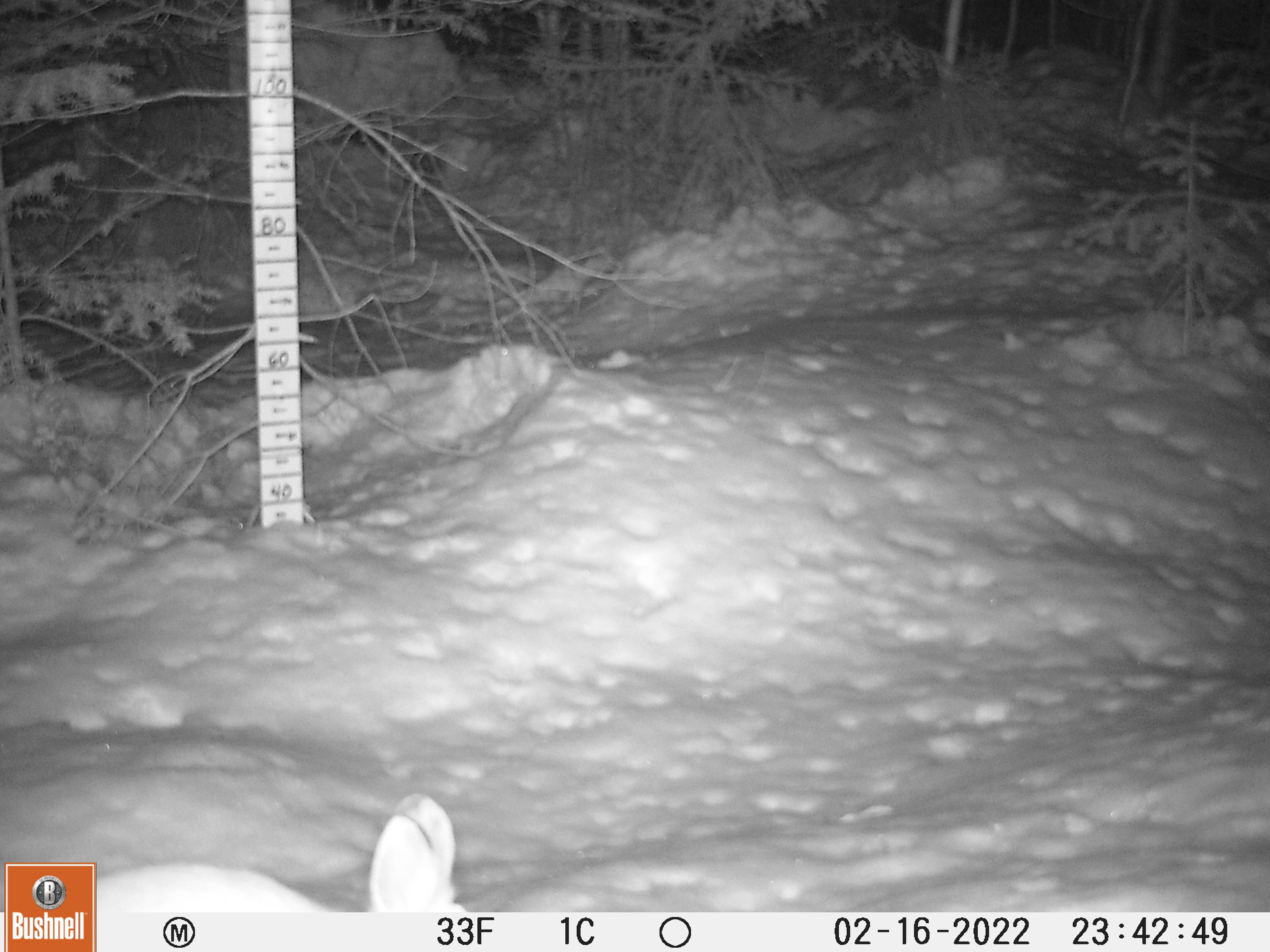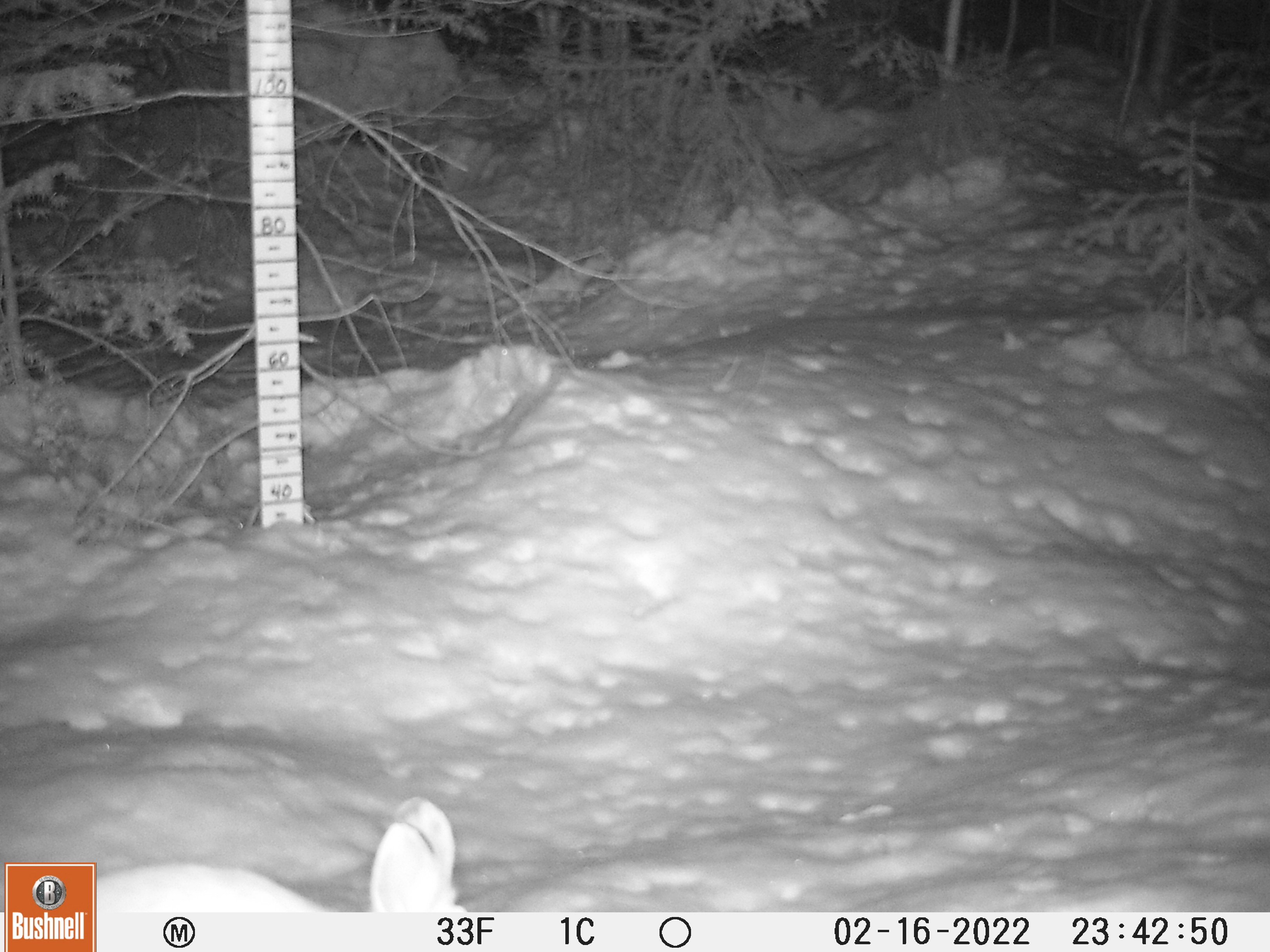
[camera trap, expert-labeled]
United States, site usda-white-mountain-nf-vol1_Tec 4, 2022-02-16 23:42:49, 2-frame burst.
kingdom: Animalia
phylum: Chordata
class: Mammalia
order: Lagomorpha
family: Leporidae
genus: Lepus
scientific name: Lepus americanus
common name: snowshoe hare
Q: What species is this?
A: Snowshoe hare (Lepus americanus).